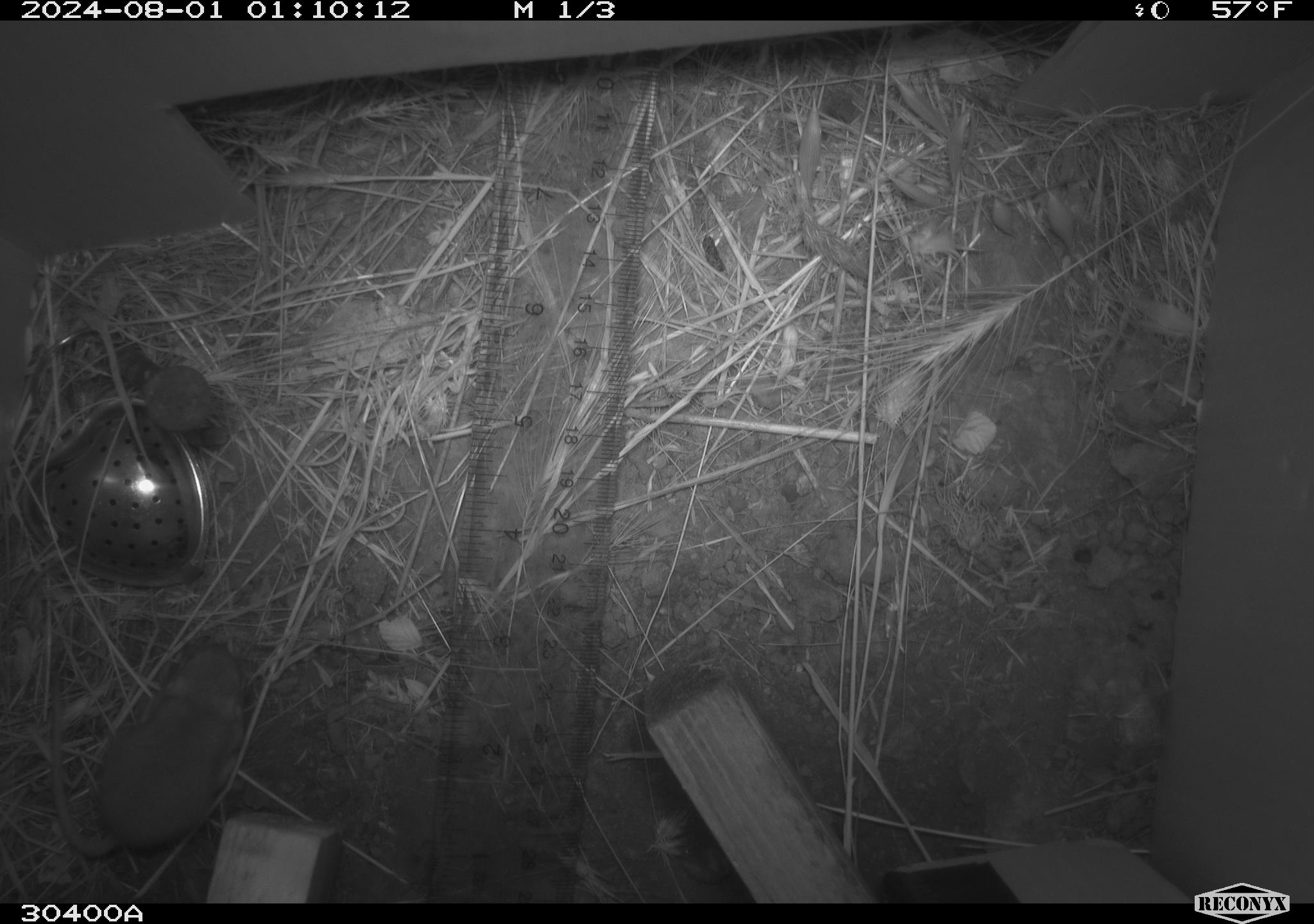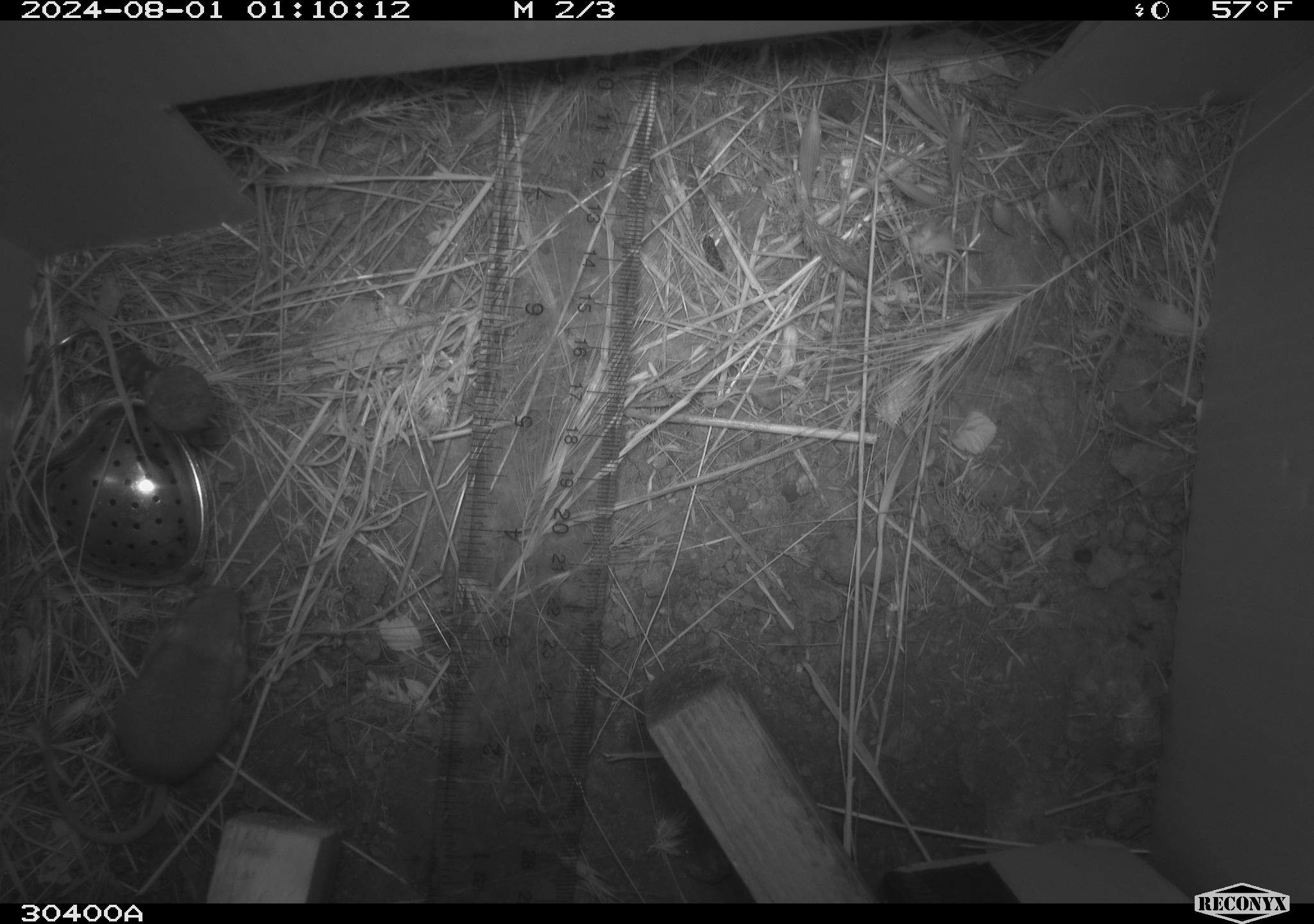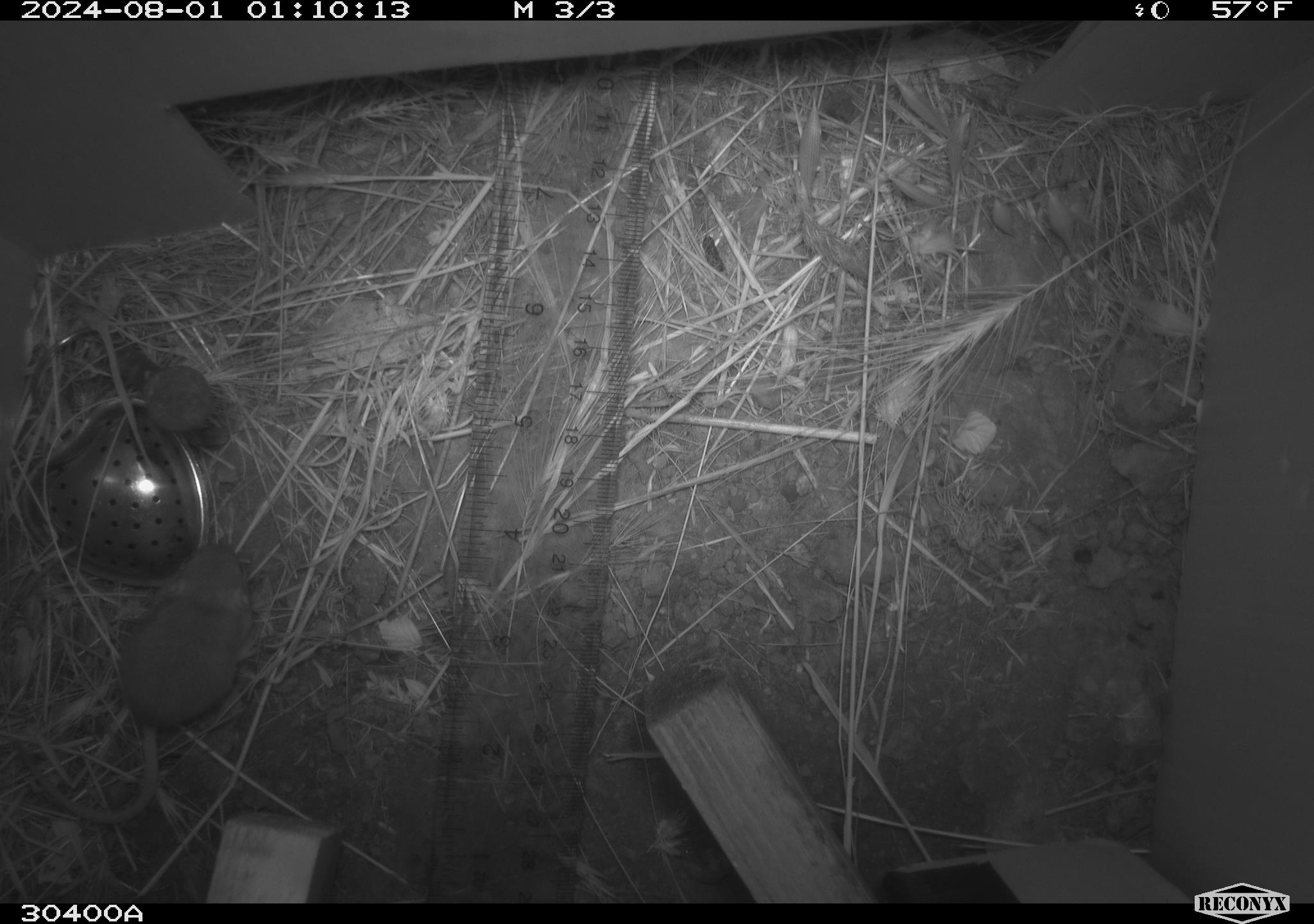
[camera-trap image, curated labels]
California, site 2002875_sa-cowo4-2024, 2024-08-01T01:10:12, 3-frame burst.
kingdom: Animalia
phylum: Chordata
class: Mammalia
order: Rodentia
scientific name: Rodentia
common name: mouse species